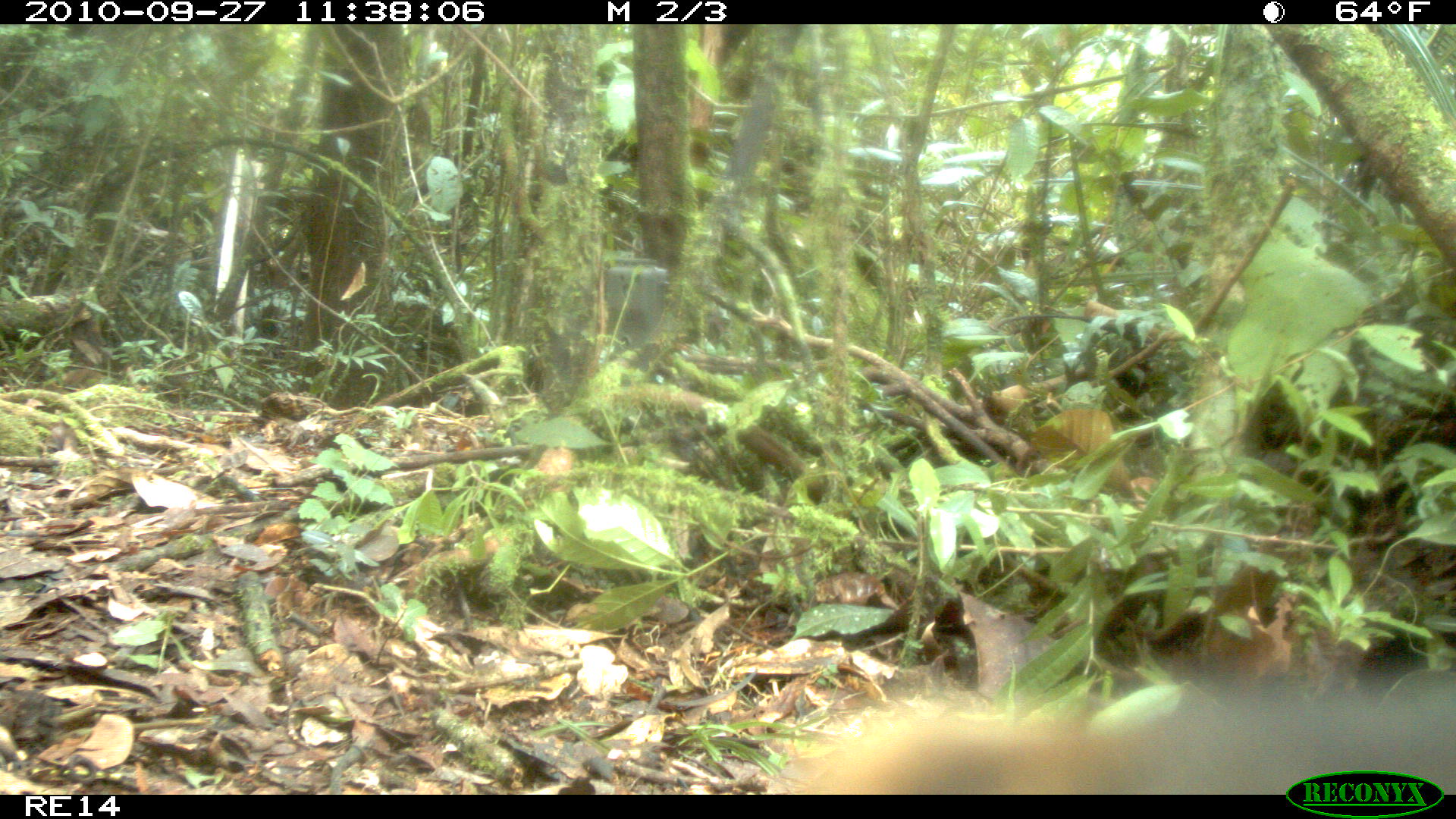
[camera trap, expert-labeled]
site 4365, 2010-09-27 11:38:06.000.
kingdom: Animalia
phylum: Chordata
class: Mammalia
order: Carnivora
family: Eupleridae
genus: Galidia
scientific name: Galidia elegans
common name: ring-tailed vontsira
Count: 1.